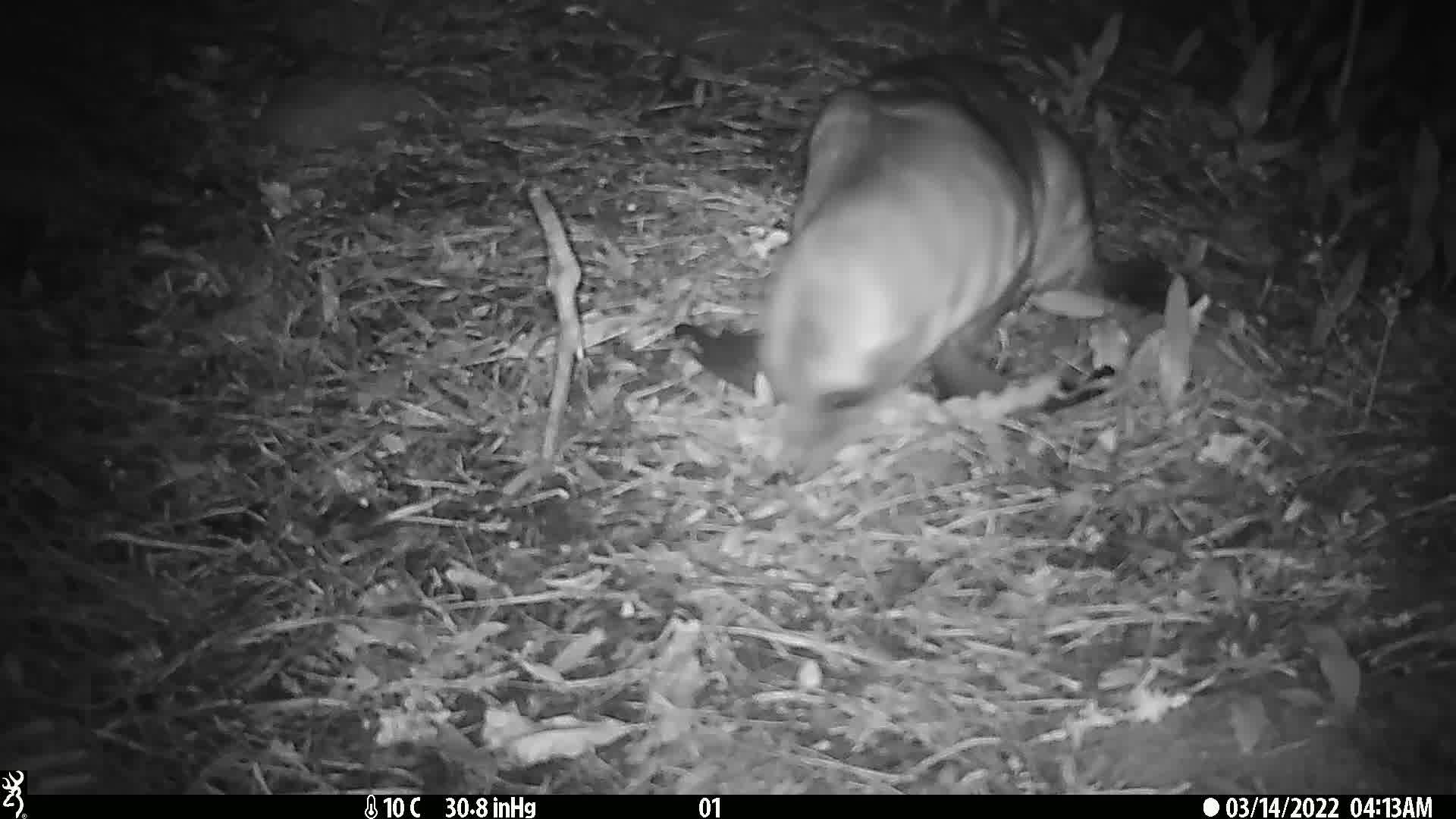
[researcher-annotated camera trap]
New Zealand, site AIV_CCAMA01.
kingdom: Animalia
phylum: Chordata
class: Mammalia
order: Carnivora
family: Otariidae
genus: Phocarctos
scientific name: Phocarctos hookeri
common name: new zealand sea lion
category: sealion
Sealion (new zealand sea lion) (Phocarctos hookeri).